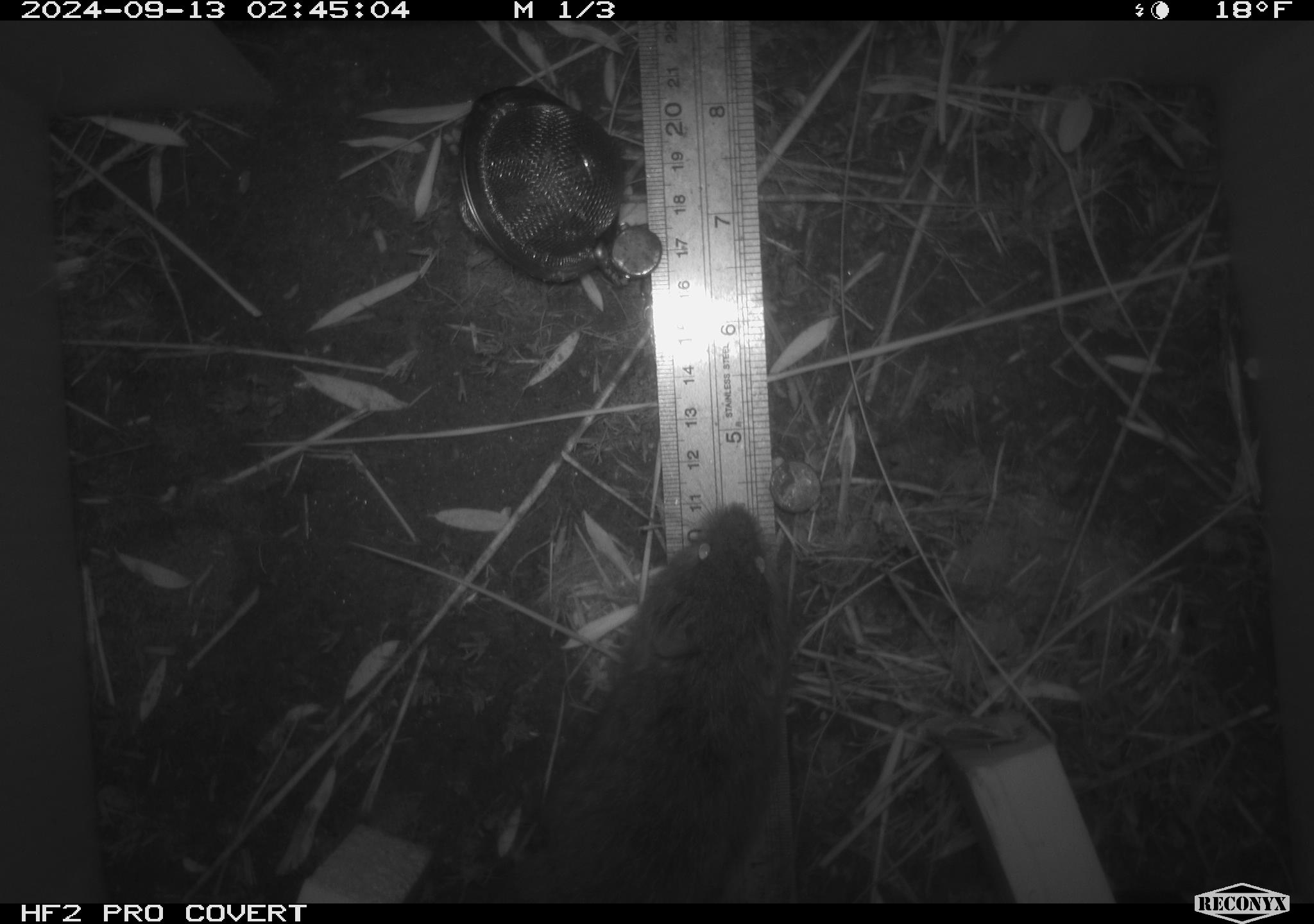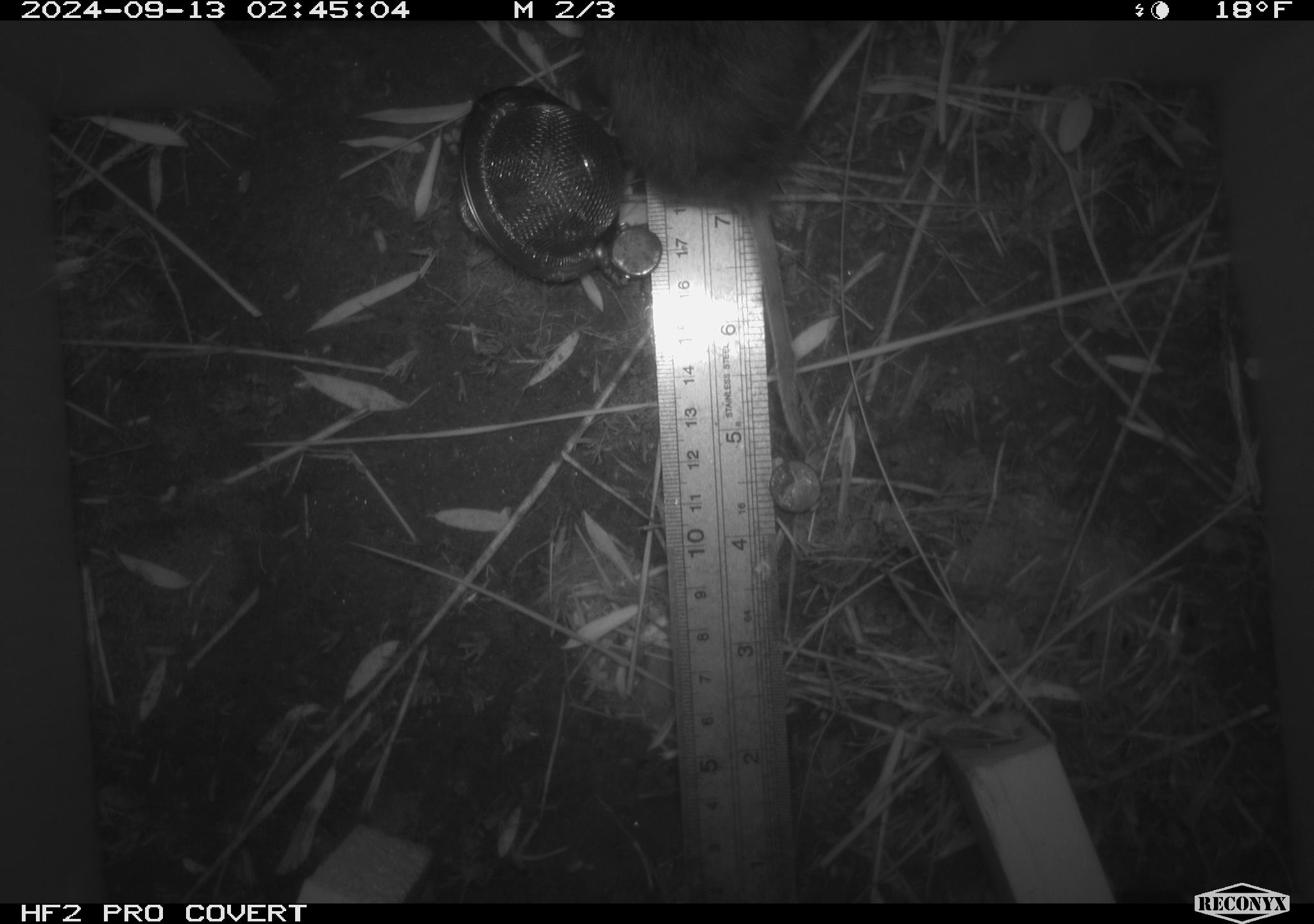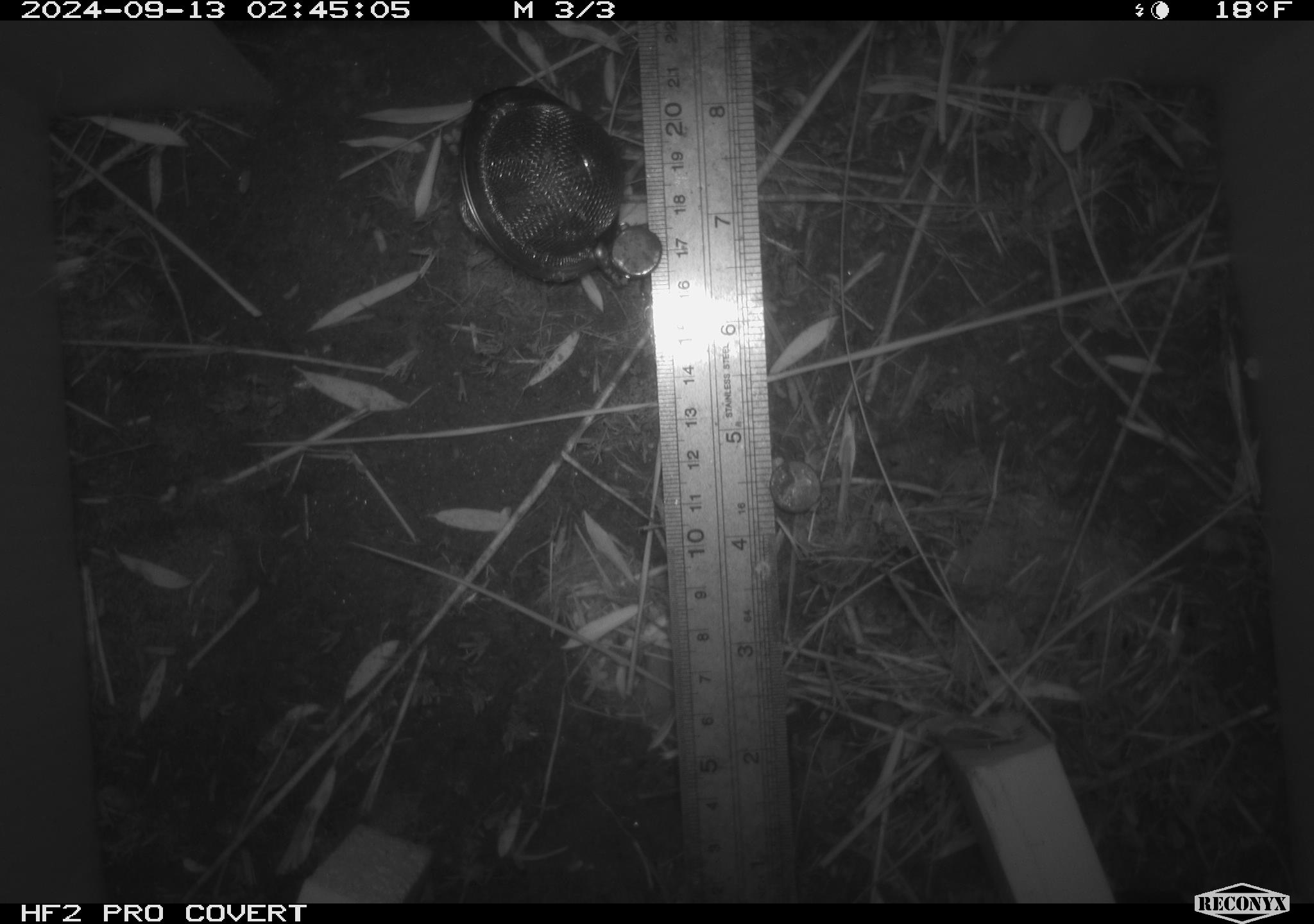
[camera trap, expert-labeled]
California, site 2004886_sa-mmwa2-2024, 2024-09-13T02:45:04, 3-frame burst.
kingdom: Animalia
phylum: Chordata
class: Mammalia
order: Rodentia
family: Cricetidae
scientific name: Arvicolinae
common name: voles, lemmings, and muskrats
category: arvicolinae subfamily